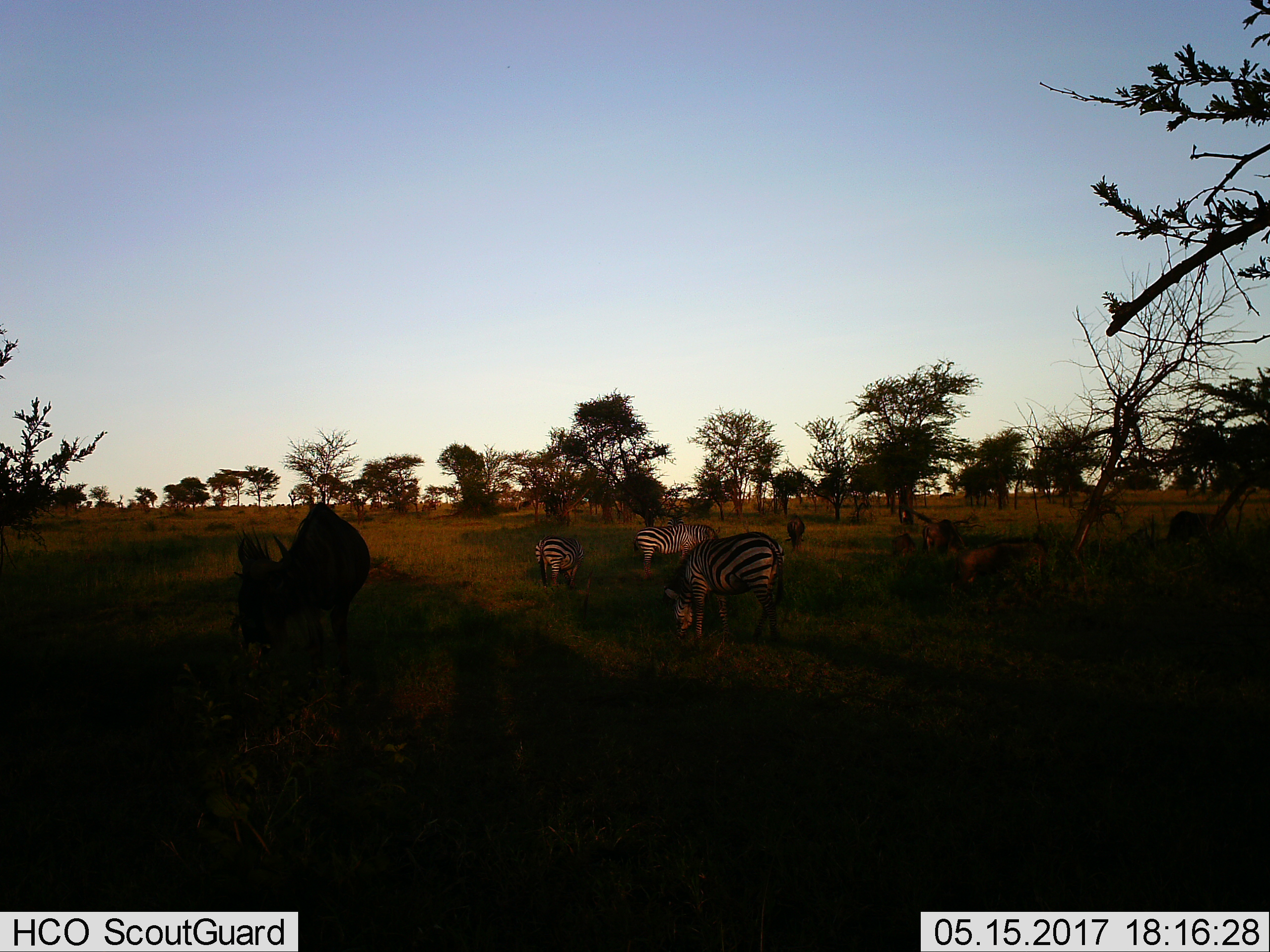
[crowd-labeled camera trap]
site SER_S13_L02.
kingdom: Animalia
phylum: Chordata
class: Mammalia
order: Perissodactyla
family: Equidae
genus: Equus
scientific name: Equus quagga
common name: plains zebra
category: zebraplains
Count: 3.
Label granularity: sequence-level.